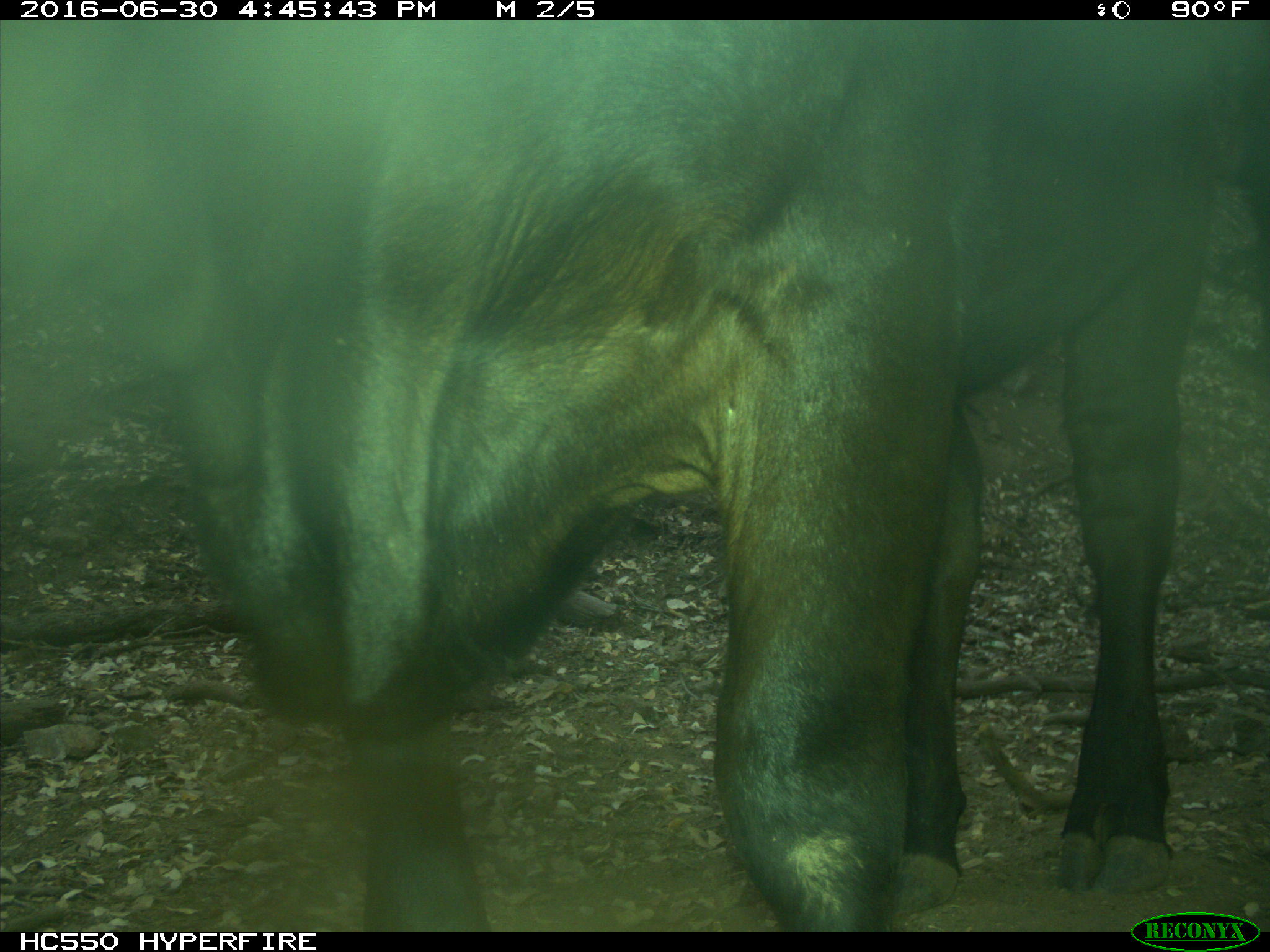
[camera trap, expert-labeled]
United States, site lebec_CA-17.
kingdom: Animalia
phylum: Chordata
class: Mammalia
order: Artiodactyla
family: Bovidae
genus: Bos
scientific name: Bos taurus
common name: domestic cow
Bos taurus (domestic cow).